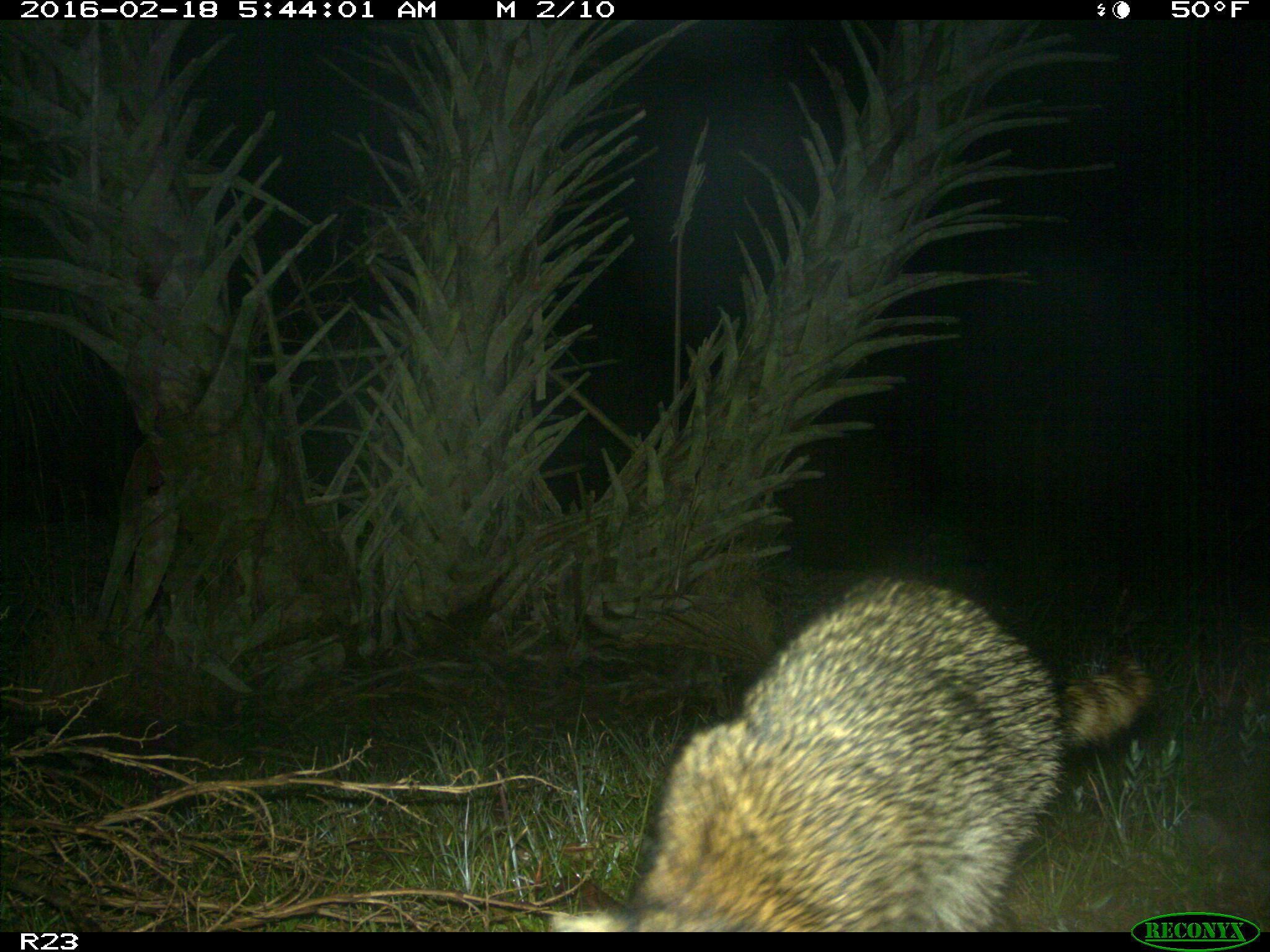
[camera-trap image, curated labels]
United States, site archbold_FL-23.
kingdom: Animalia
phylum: Chordata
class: Mammalia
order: Carnivora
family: Procyonidae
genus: Procyon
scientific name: Procyon lotor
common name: common raccoon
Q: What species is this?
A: Procyon lotor (common raccoon).